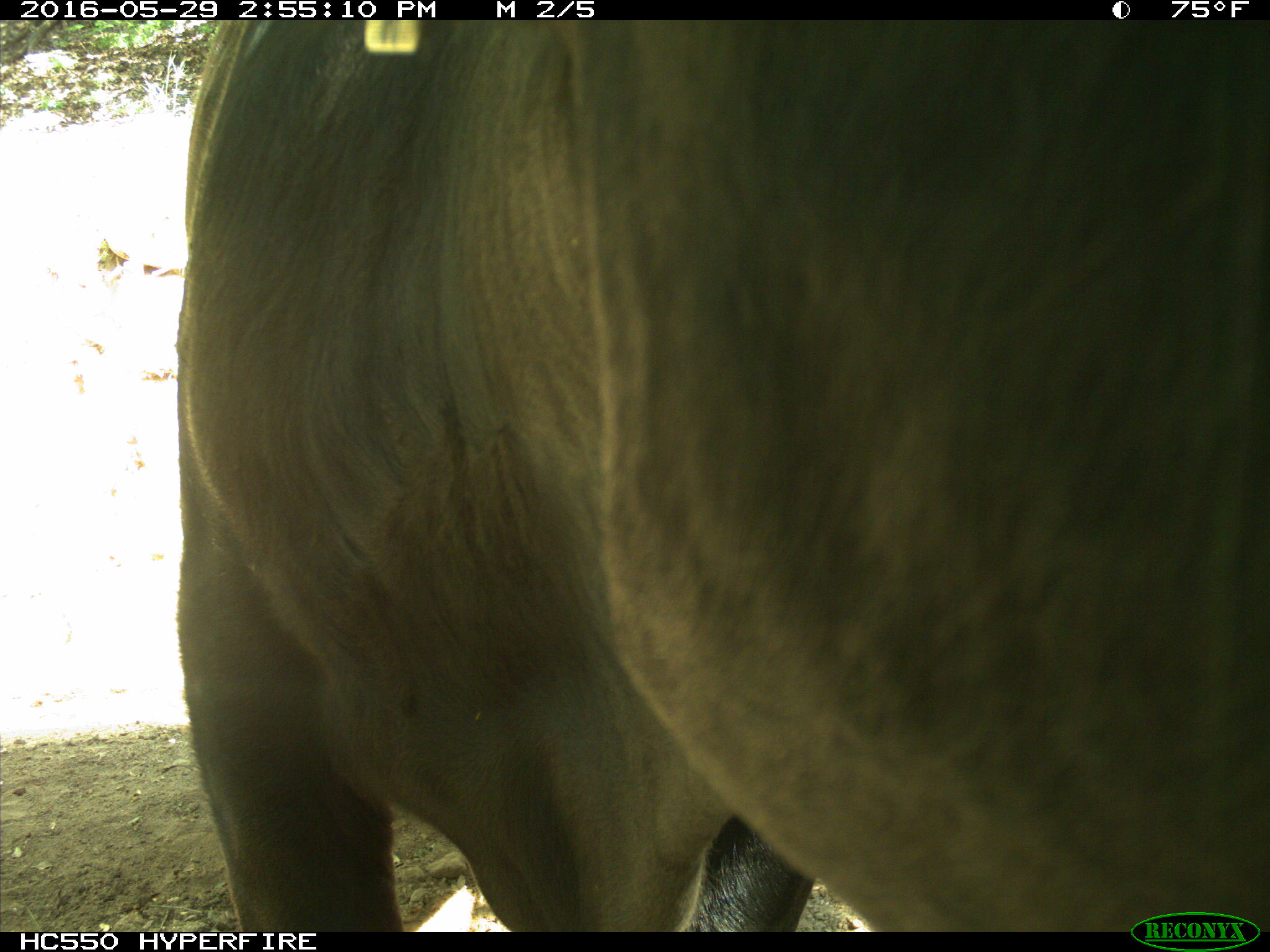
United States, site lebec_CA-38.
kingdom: Animalia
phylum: Chordata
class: Mammalia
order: Artiodactyla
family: Bovidae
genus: Bos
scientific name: Bos taurus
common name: domestic cow